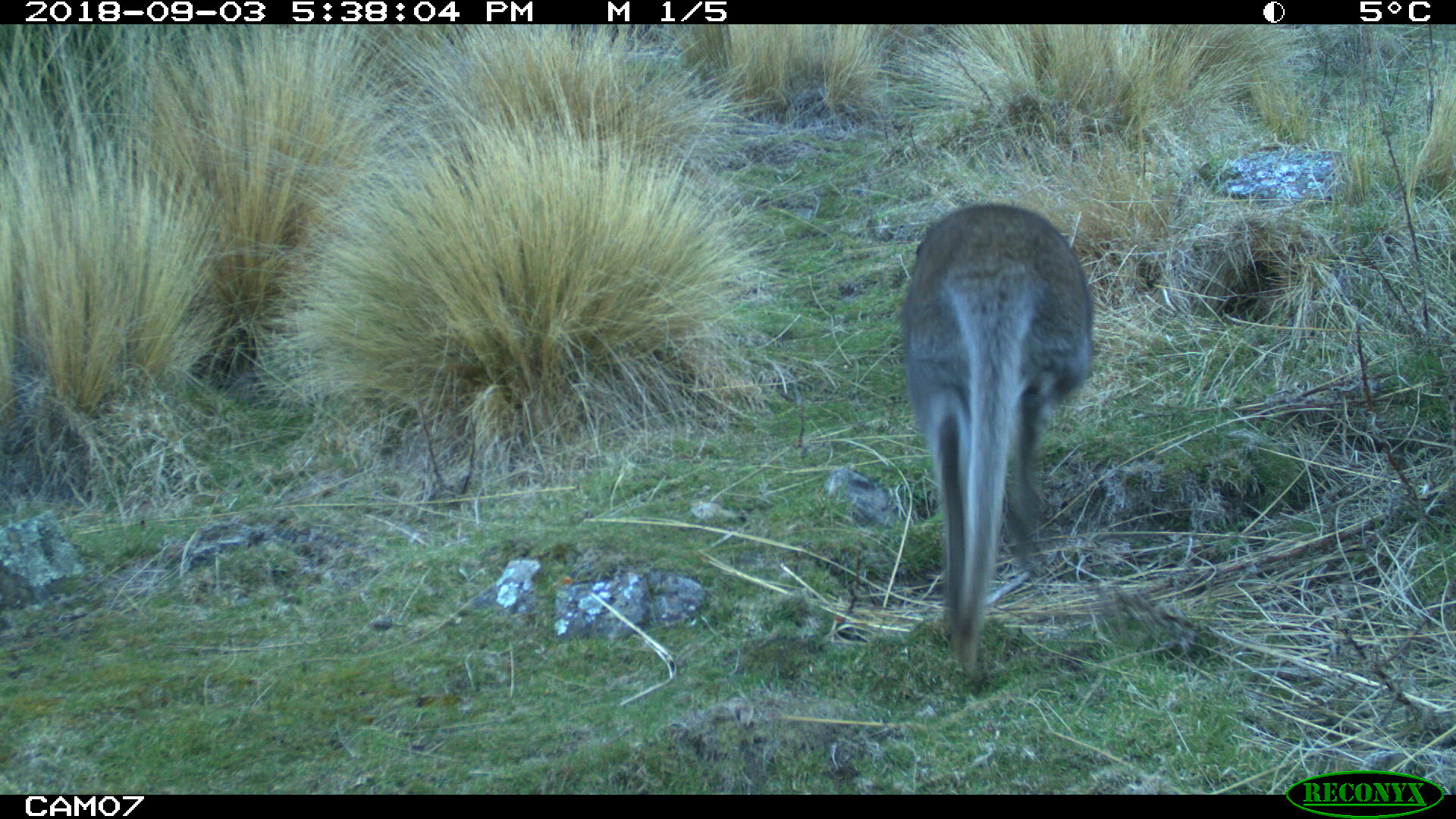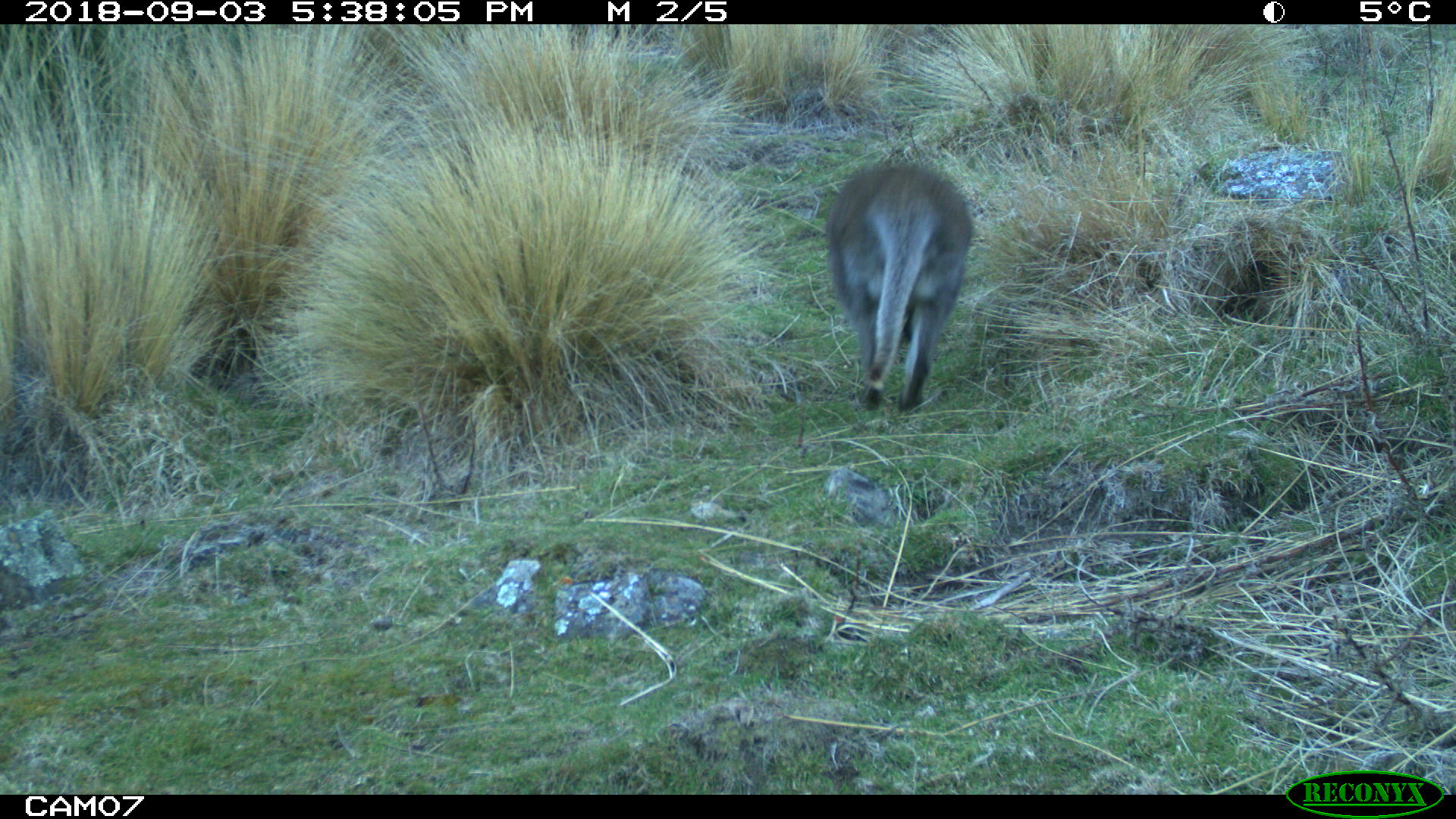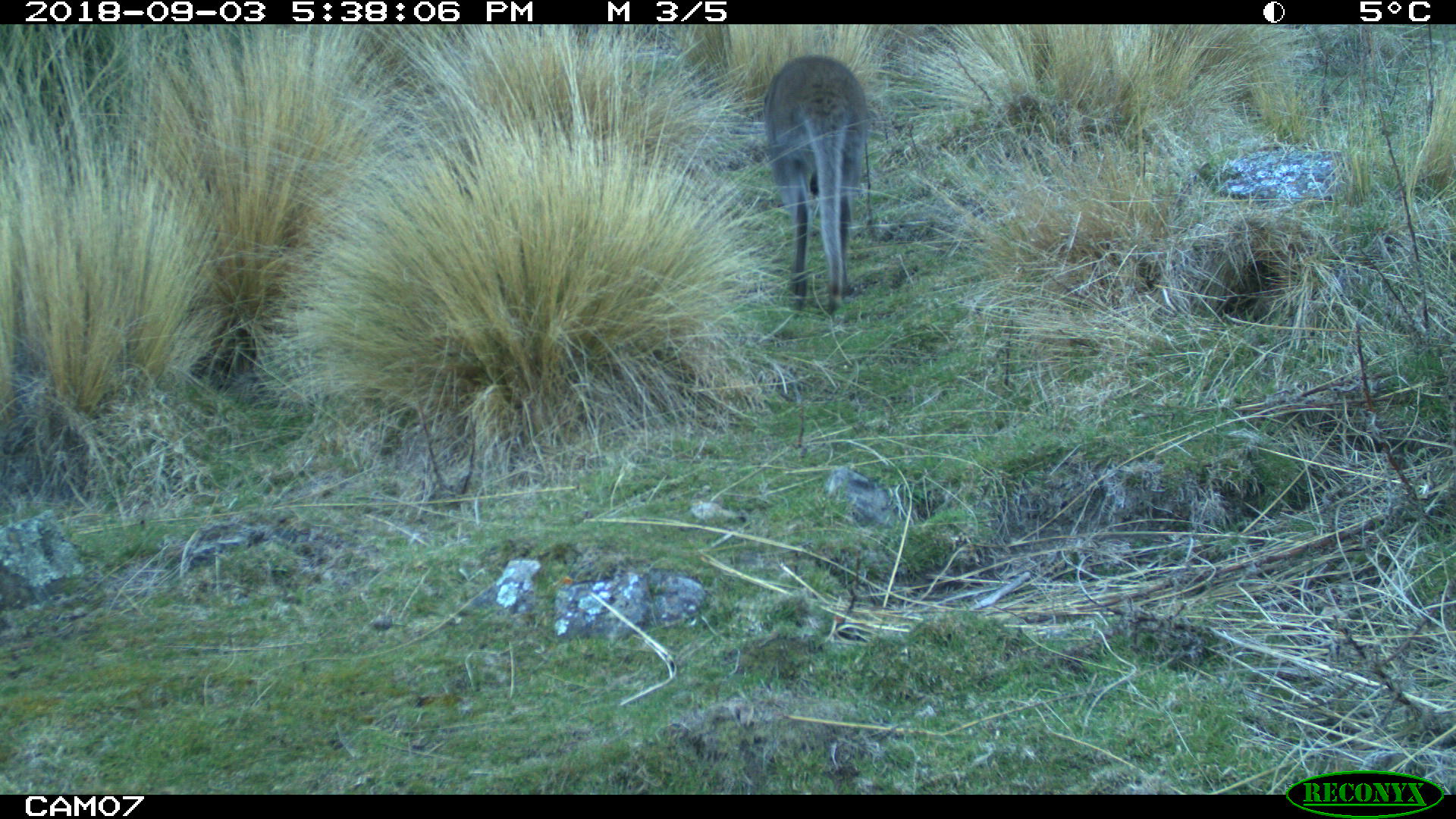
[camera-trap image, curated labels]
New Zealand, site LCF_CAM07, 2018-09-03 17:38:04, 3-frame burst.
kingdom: Animalia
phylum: Chordata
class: Mammalia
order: Diprotodontia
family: Macropodidae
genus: Notamacropus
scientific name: Notamacropus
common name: wallaby